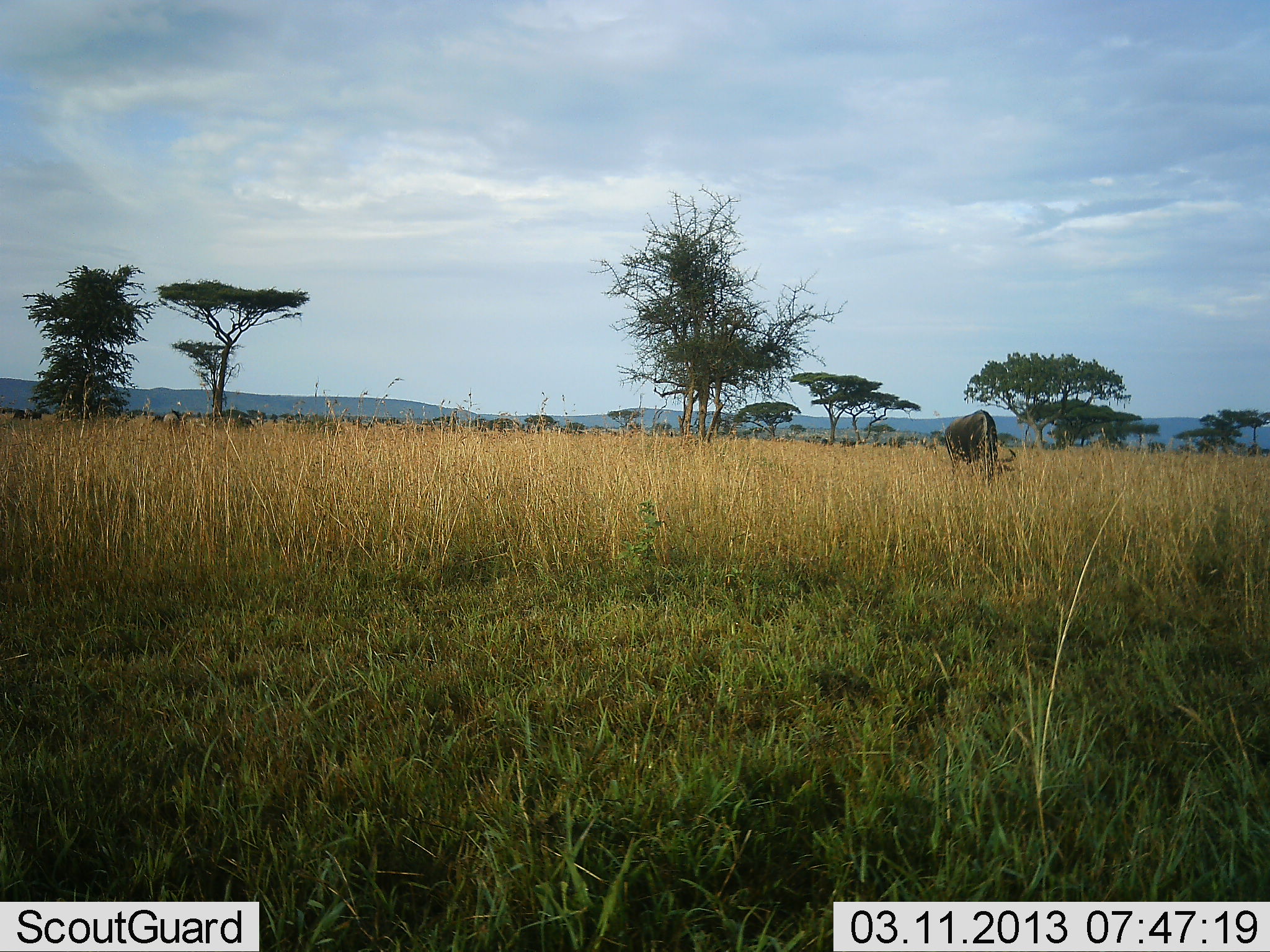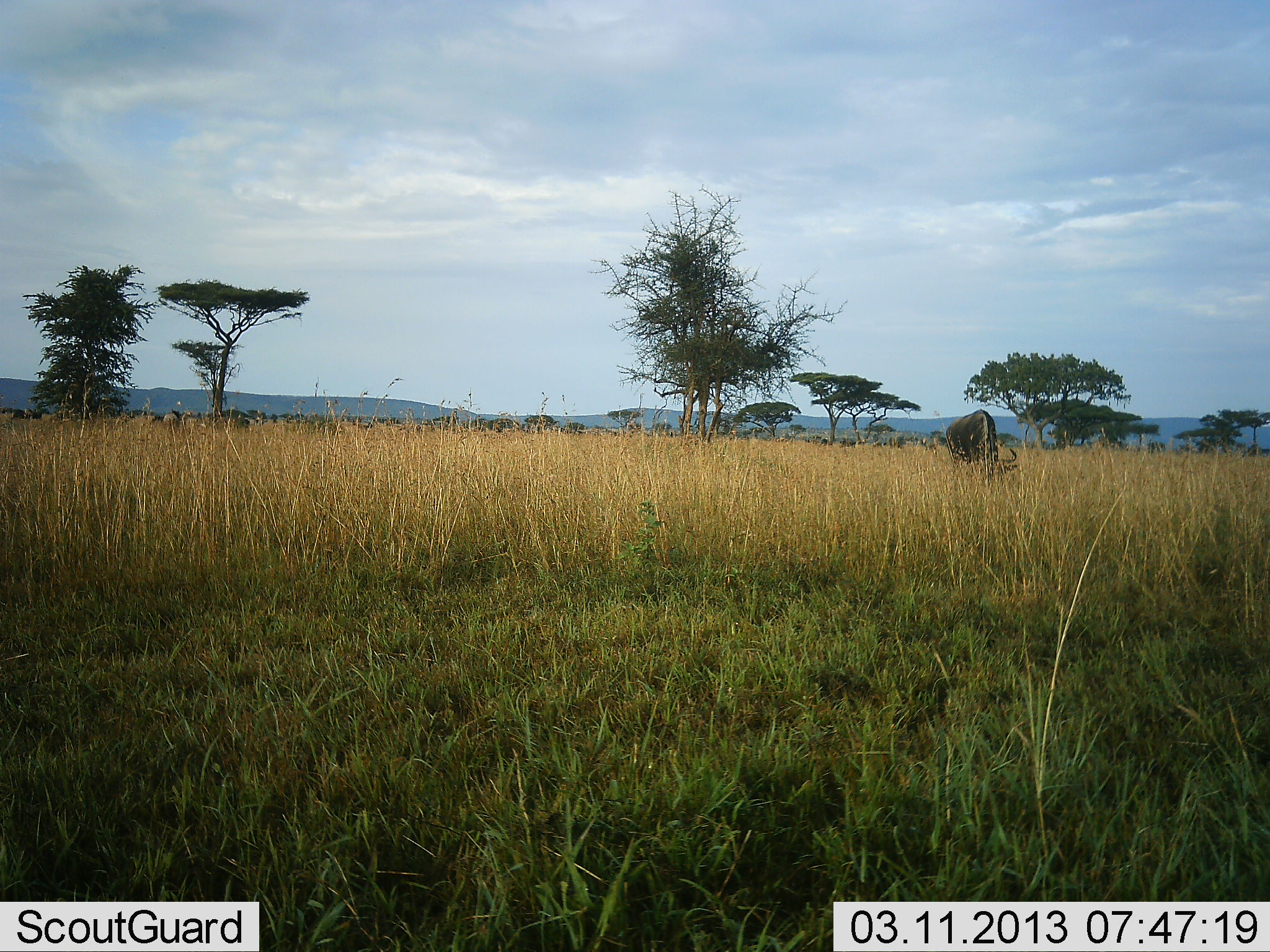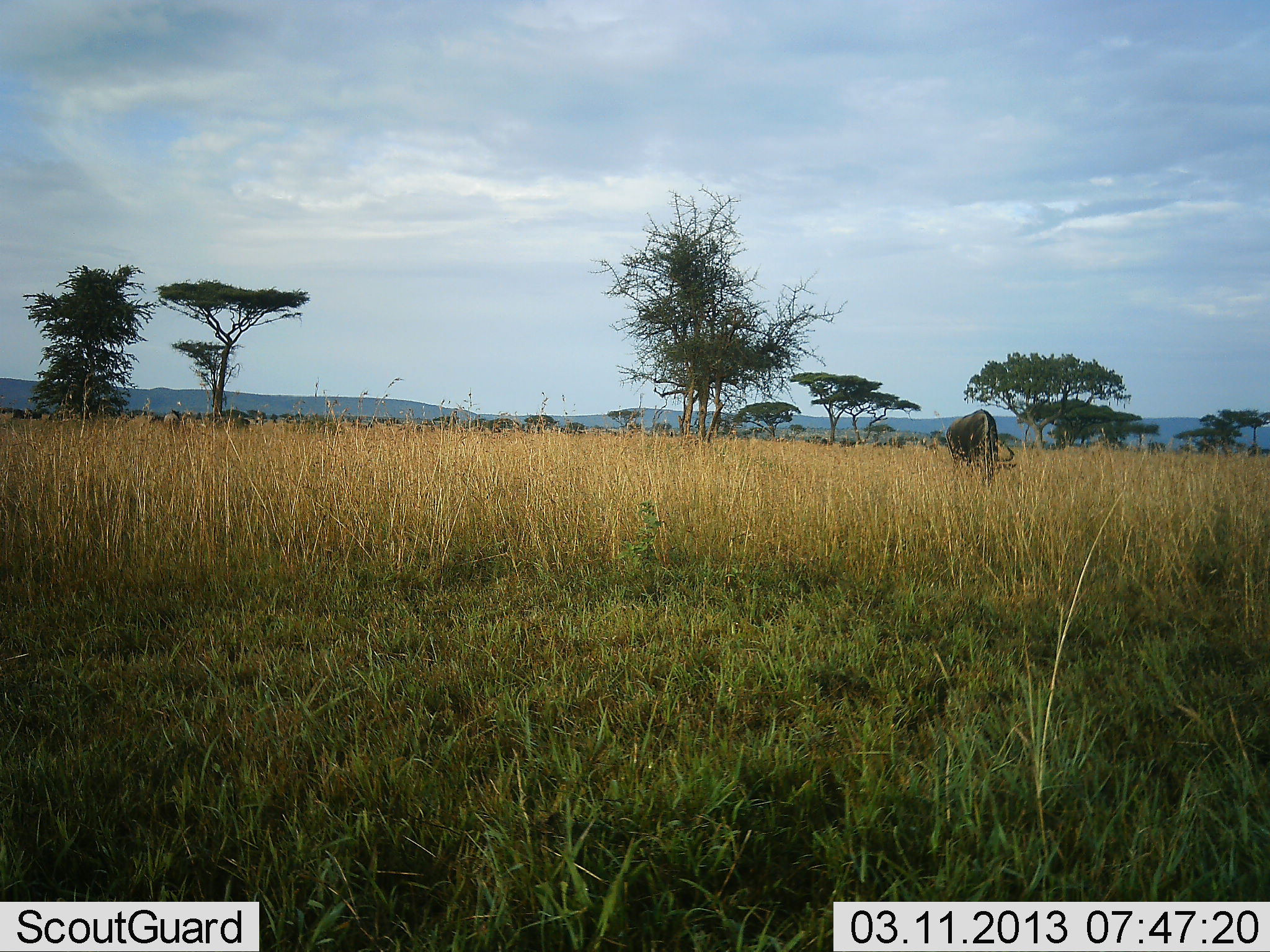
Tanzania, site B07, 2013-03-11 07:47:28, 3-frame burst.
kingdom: Animalia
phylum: Chordata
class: Mammalia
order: Artiodactyla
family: Bovidae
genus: Connochaetes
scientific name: Connochaetes taurinus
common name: blue wildebeest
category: wildebeest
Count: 1.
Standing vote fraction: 38%.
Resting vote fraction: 0%.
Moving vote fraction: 0%.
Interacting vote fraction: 0%.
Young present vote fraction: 0%.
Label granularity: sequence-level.